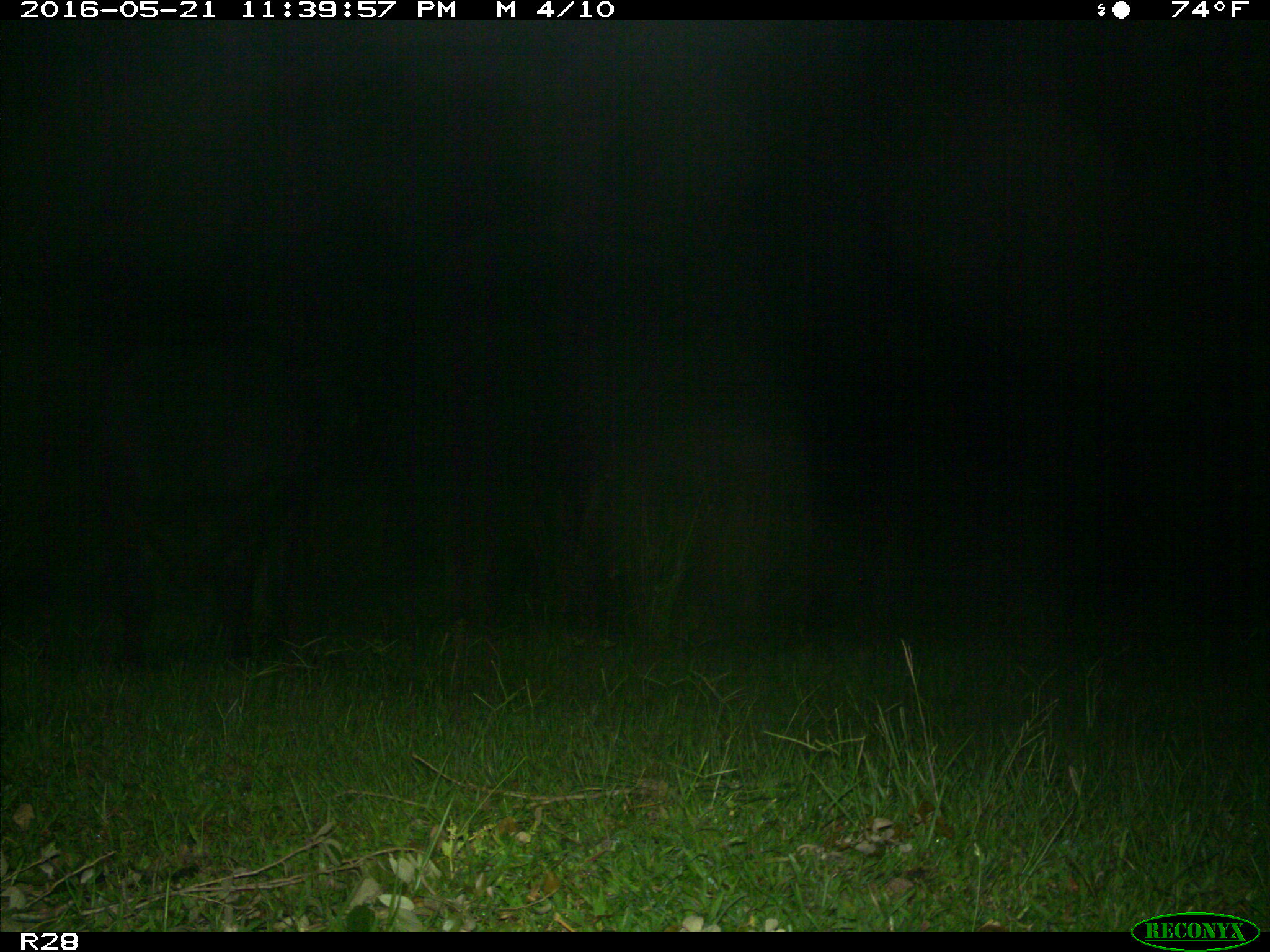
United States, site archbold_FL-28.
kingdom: Animalia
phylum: Chordata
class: Mammalia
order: Artiodactyla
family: Bovidae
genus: Bos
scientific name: Bos taurus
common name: domestic cow